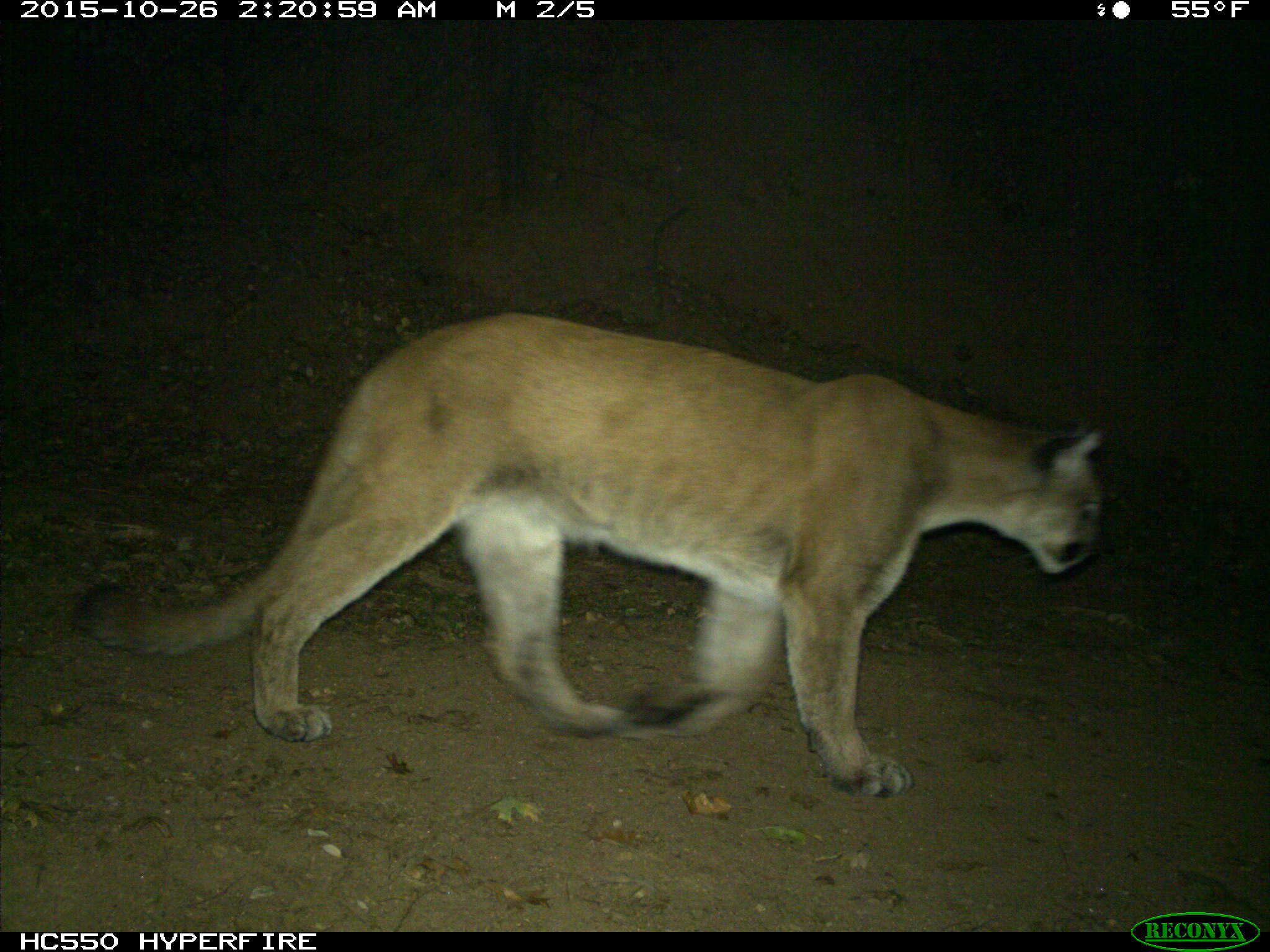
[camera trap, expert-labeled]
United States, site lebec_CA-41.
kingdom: Animalia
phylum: Chordata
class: Mammalia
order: Carnivora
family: Felidae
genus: Puma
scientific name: Puma concolor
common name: mountain lion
Puma concolor (mountain lion).